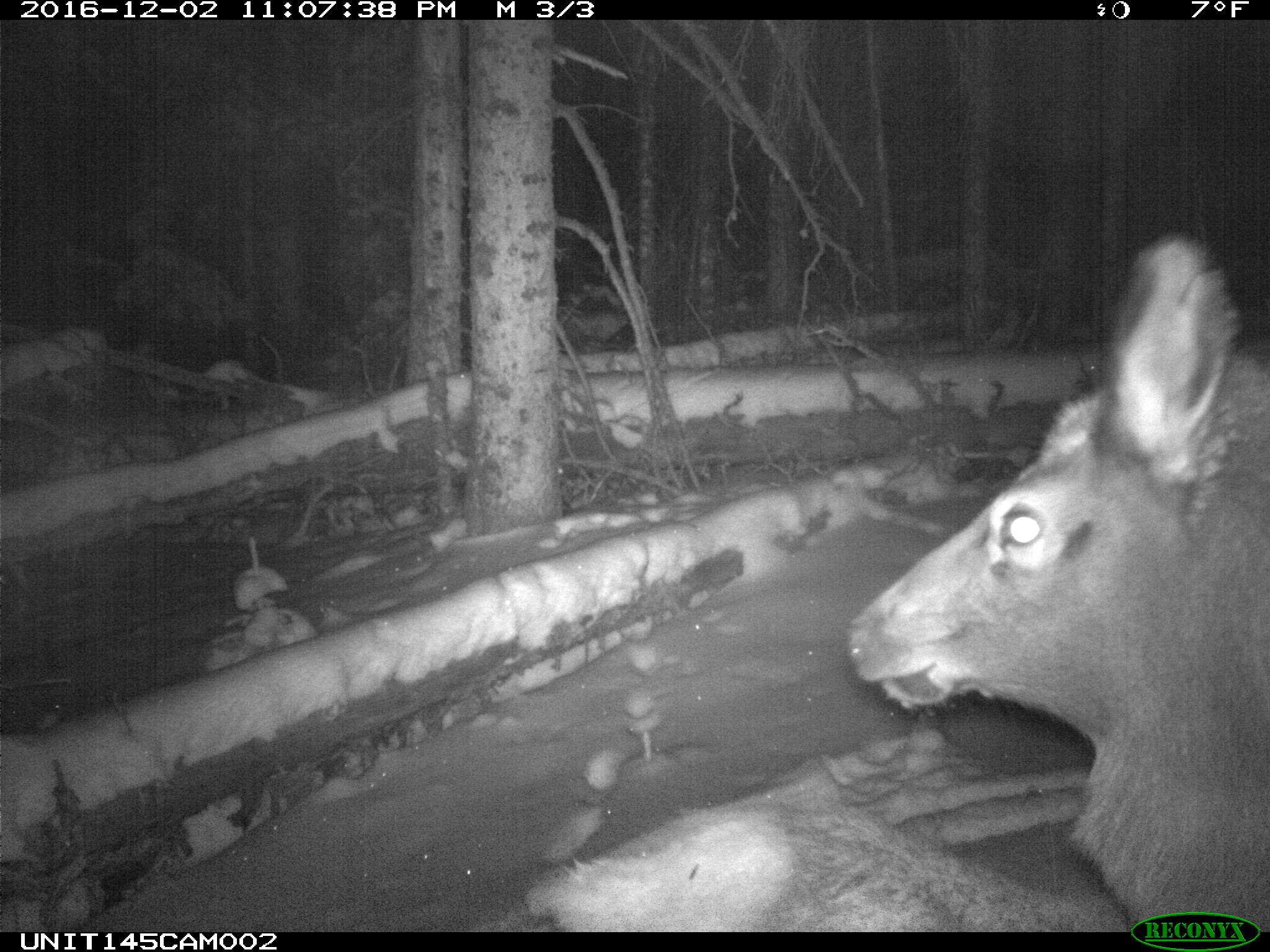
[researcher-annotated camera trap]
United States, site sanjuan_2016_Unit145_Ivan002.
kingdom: Animalia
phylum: Chordata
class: Mammalia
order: Artiodactyla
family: Cervidae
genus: Cervus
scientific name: Cervus elaphus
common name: red deer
Cervus elaphus (red deer).